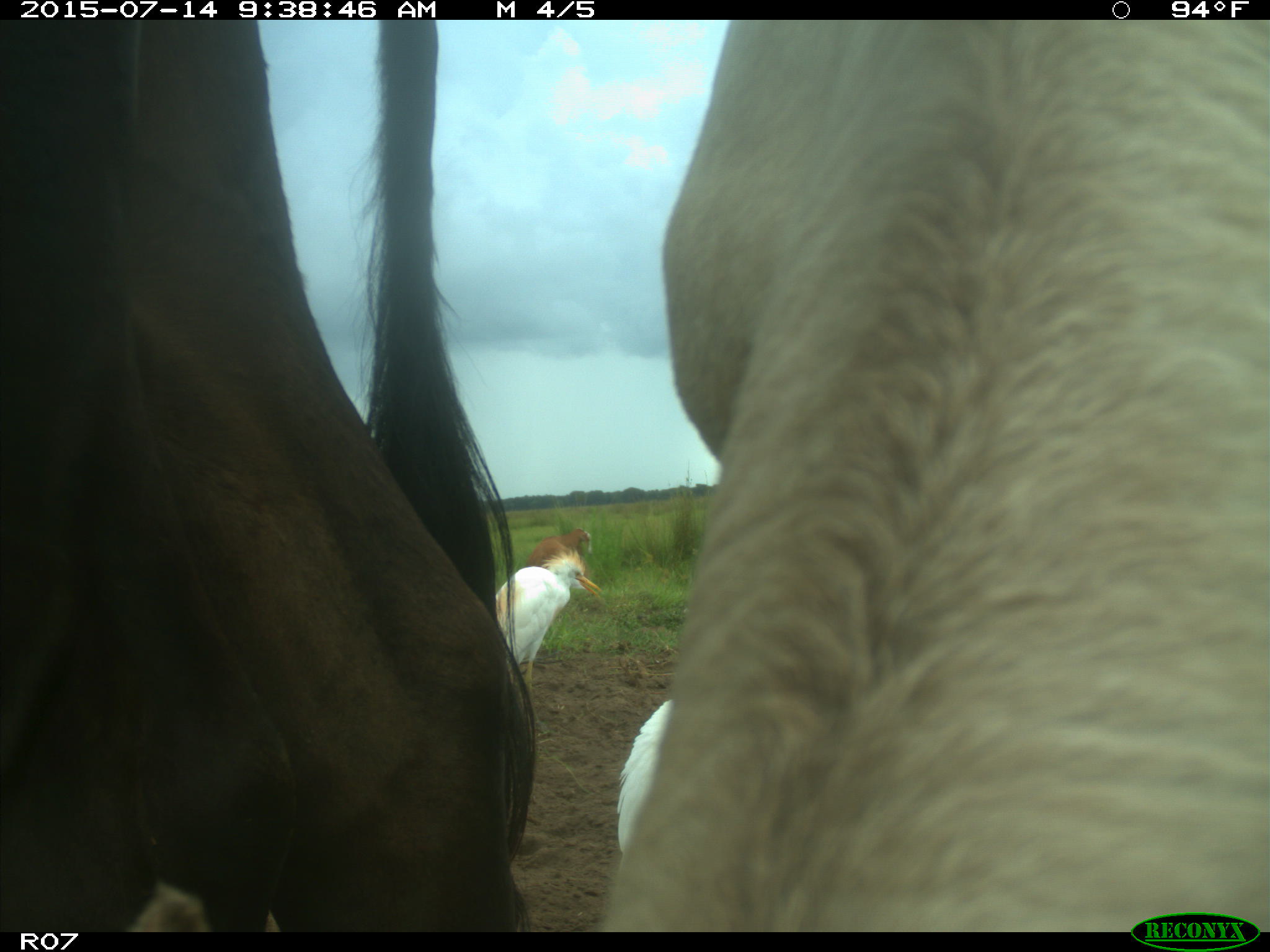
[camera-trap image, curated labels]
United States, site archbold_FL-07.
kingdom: Animalia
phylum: Chordata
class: Mammalia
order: Artiodactyla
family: Bovidae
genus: Bos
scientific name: Bos taurus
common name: domestic cow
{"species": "Bos taurus (domestic cow)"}